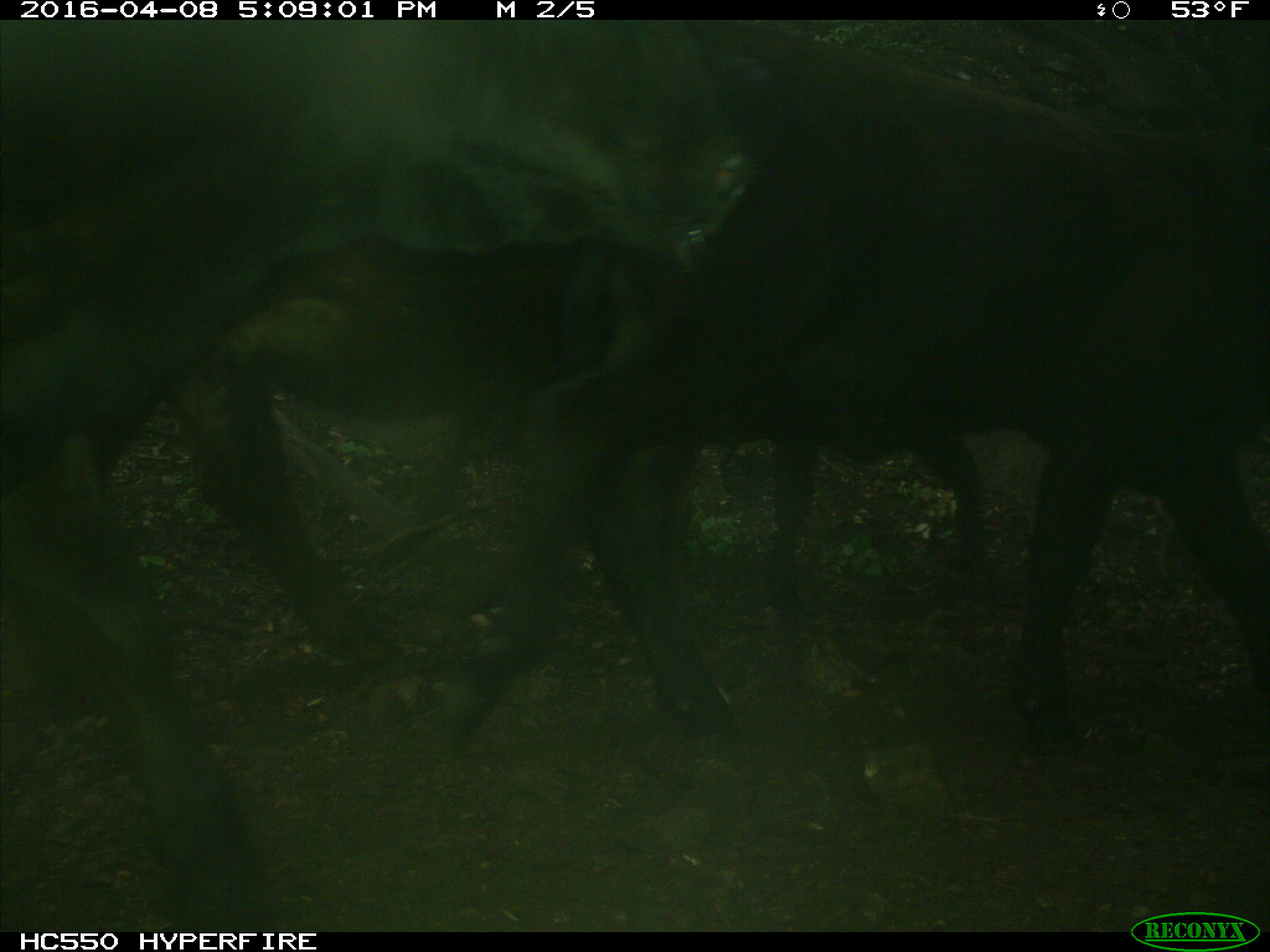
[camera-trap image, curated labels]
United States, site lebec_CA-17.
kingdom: Animalia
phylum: Chordata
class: Mammalia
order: Artiodactyla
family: Bovidae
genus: Bos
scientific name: Bos taurus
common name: domestic cow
Bos taurus (domestic cow).